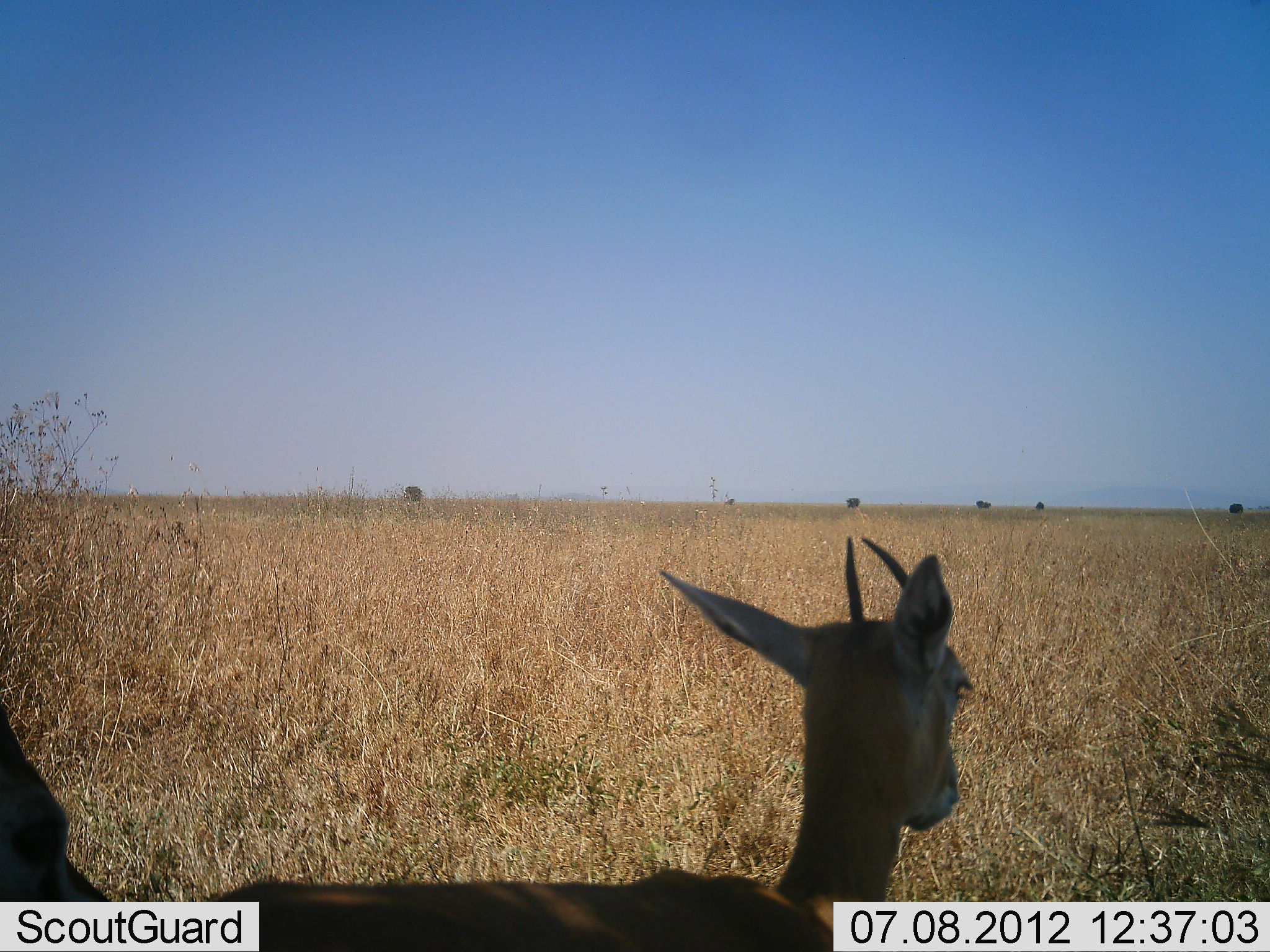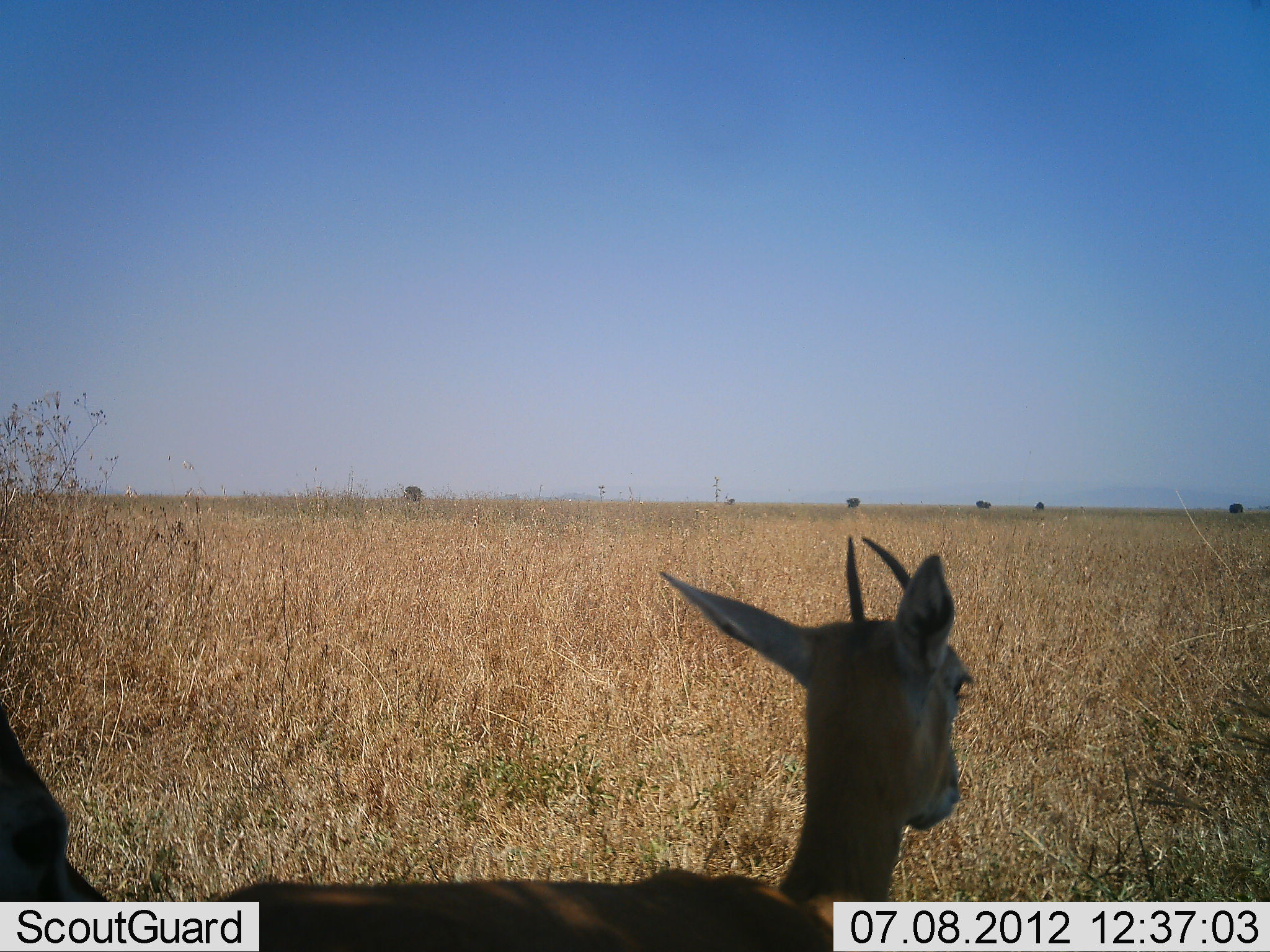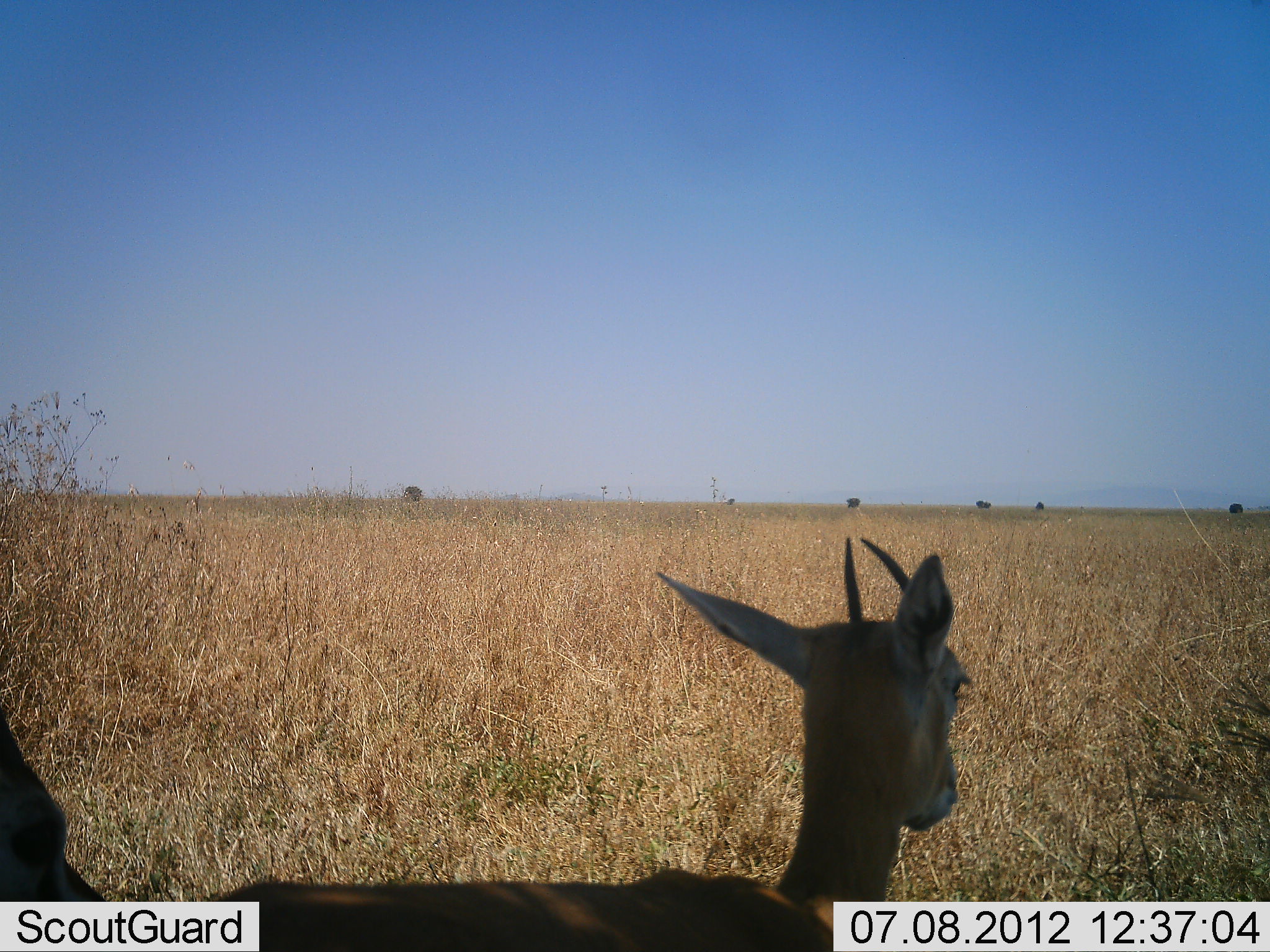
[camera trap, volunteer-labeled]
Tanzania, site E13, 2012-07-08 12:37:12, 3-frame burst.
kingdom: Animalia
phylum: Chordata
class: Mammalia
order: Artiodactyla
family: Bovidae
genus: Eudorcas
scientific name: Eudorcas thomsonii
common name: thomson's gazelle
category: gazellethomsons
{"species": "gazellethomsons (thomson's gazelle) (Eudorcas thomsonii)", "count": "2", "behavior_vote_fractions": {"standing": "80%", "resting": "20%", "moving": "0%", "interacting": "0%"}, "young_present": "10%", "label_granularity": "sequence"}